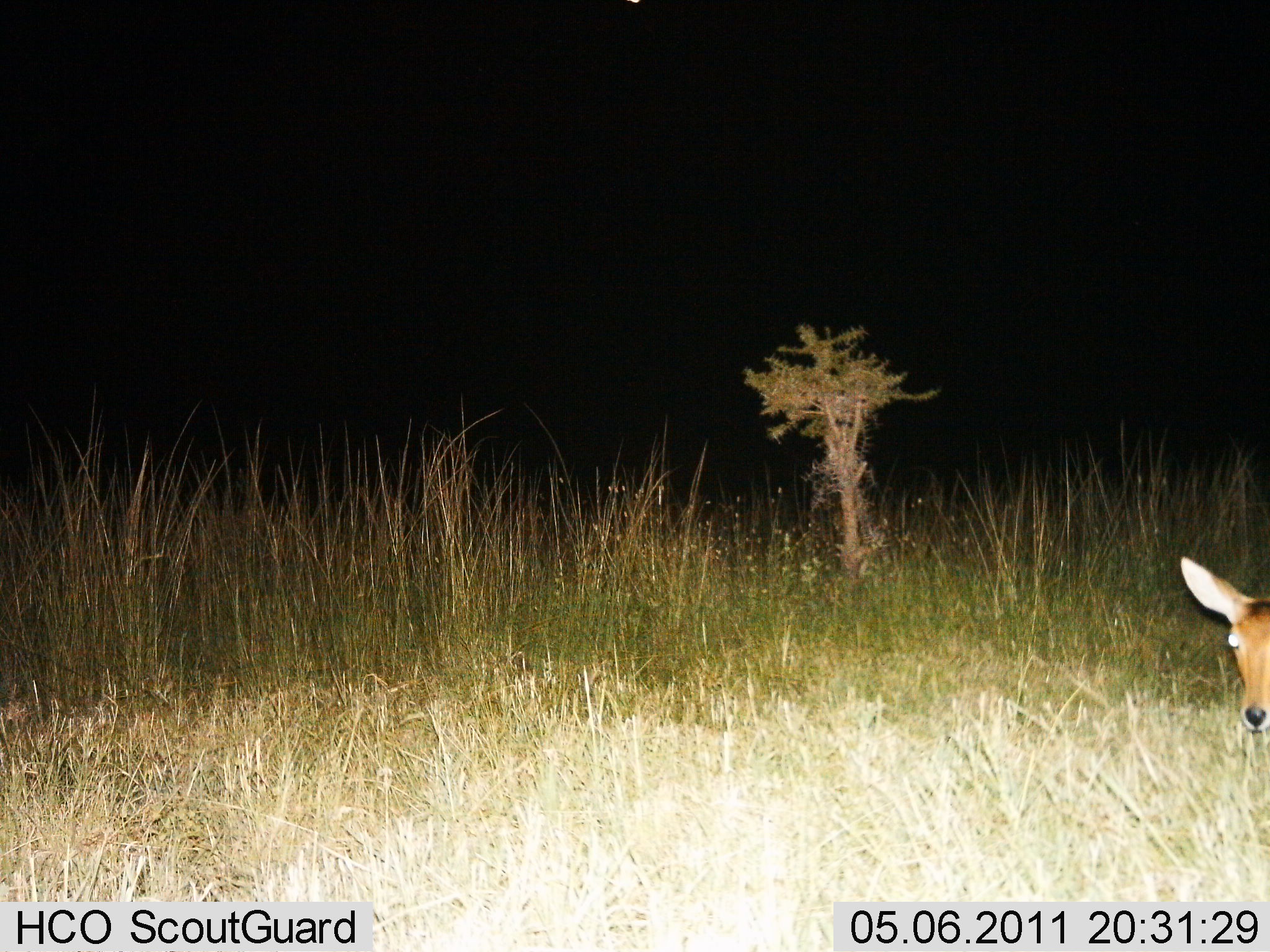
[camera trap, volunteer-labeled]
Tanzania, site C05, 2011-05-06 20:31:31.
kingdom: Animalia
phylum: Chordata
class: Mammalia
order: Artiodactyla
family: Bovidae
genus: Redunca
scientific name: Redunca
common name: reedbuck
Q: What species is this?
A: Reedbuck (Redunca).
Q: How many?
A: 1.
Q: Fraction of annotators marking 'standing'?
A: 100%.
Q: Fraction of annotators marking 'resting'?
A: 0%.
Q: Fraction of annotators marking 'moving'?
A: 0%.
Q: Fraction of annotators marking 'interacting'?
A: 0%.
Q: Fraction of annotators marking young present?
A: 0%.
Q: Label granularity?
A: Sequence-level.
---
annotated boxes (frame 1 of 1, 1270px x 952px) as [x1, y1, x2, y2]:
animal: [1181, 555, 1270, 733]